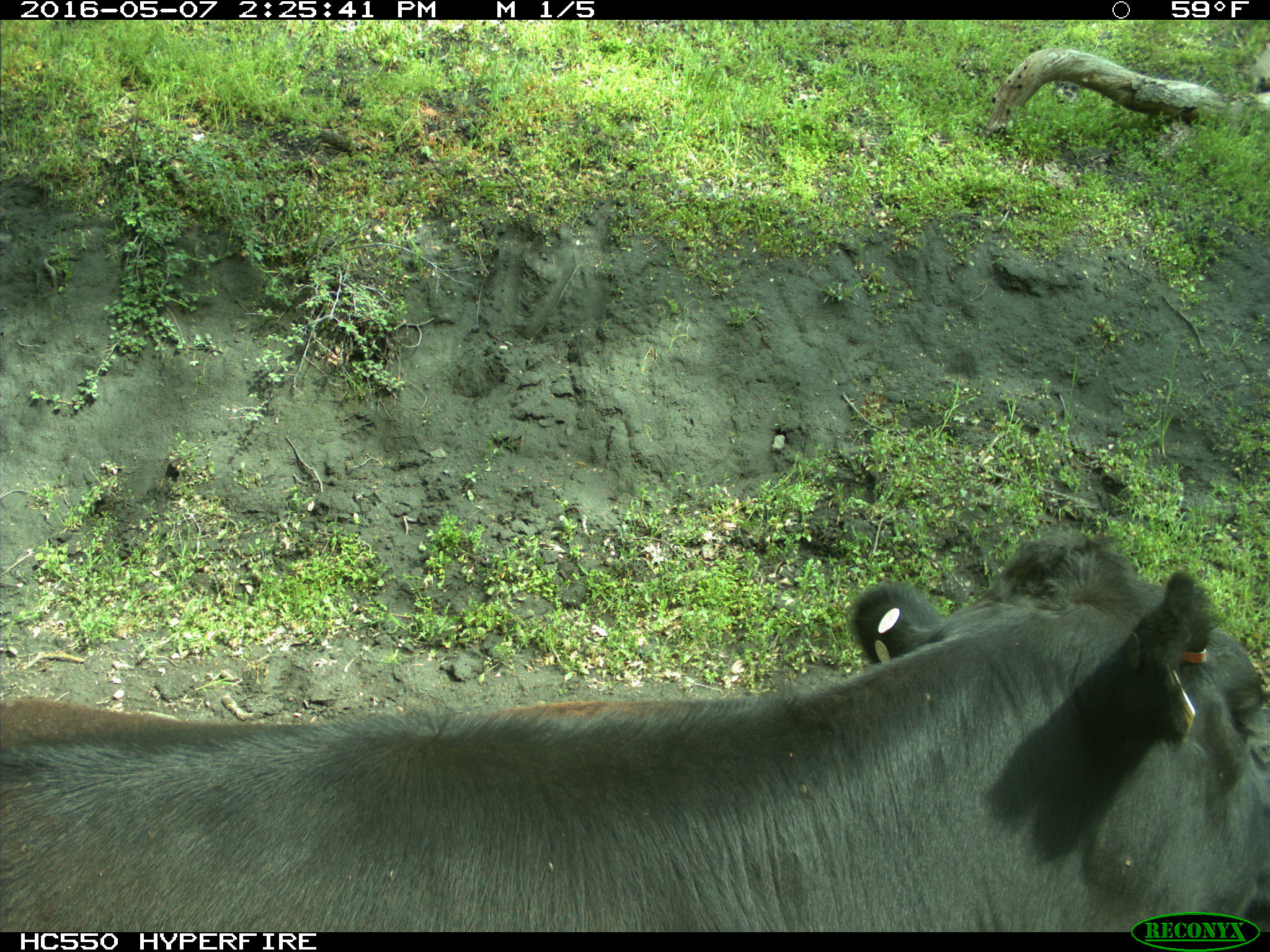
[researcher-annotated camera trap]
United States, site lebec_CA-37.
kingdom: Animalia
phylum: Chordata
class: Mammalia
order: Artiodactyla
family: Bovidae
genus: Bos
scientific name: Bos taurus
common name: domestic cow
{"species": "Bos taurus (domestic cow)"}